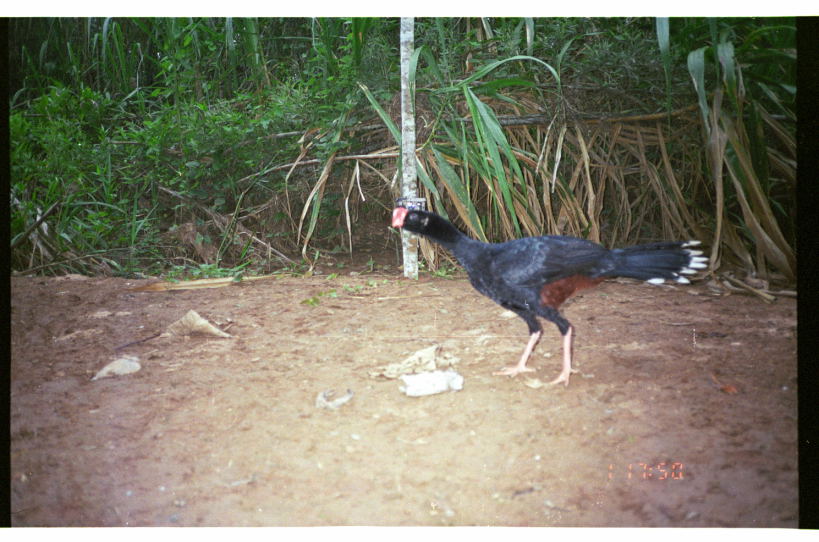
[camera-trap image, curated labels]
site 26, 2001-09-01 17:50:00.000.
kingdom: Animalia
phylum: Chordata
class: Aves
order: Galliformes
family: Cracidae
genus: Mitu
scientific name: Mitu tuberosum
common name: razor-billed curassow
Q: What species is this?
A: Mitu tuberosum (razor-billed curassow).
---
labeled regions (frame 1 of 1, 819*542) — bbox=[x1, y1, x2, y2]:
mitu tuberosum: bbox=[390, 204, 709, 388]